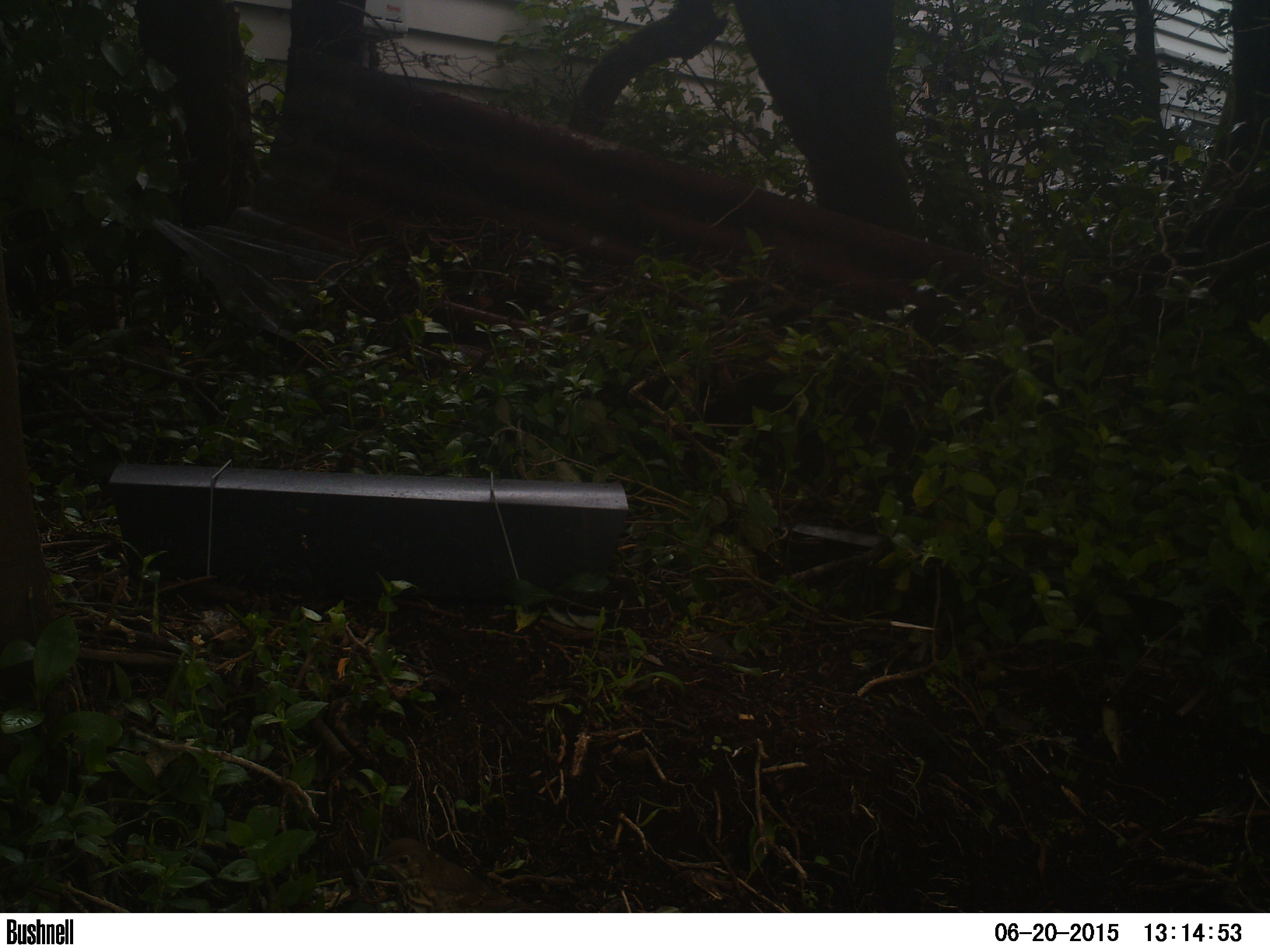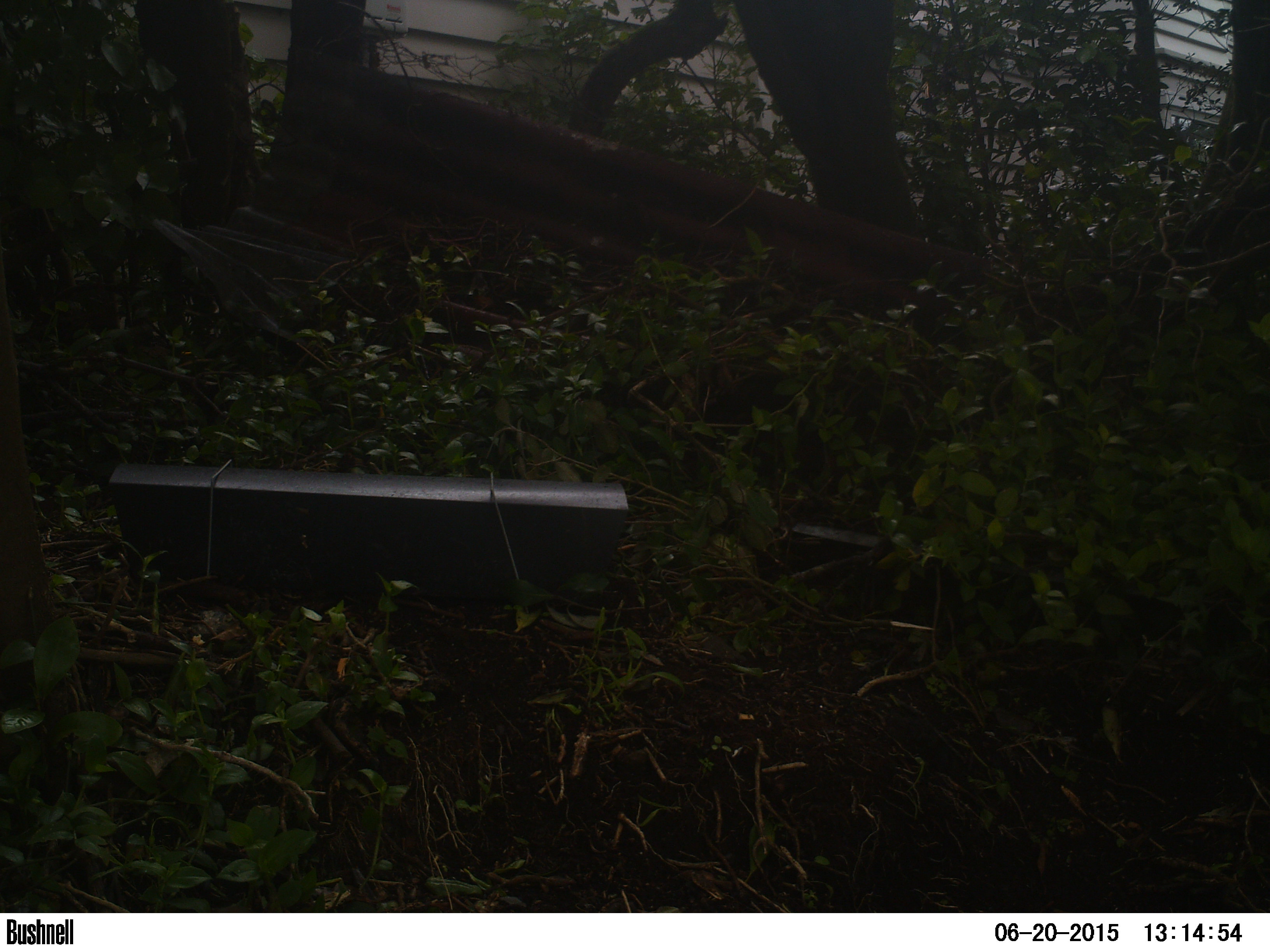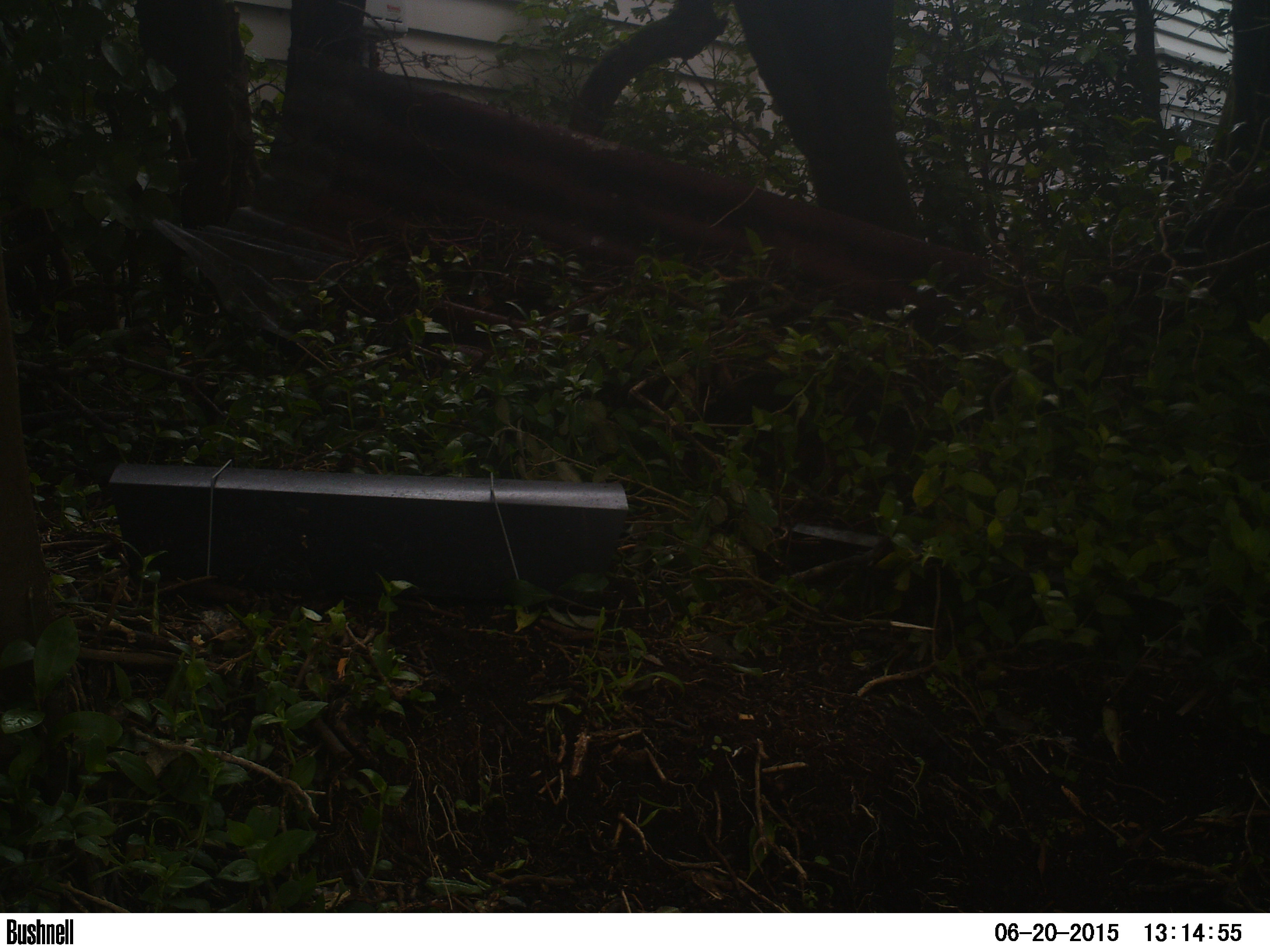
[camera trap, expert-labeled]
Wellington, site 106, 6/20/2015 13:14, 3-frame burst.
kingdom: Animalia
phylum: Chordata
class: Aves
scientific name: Aves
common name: bird